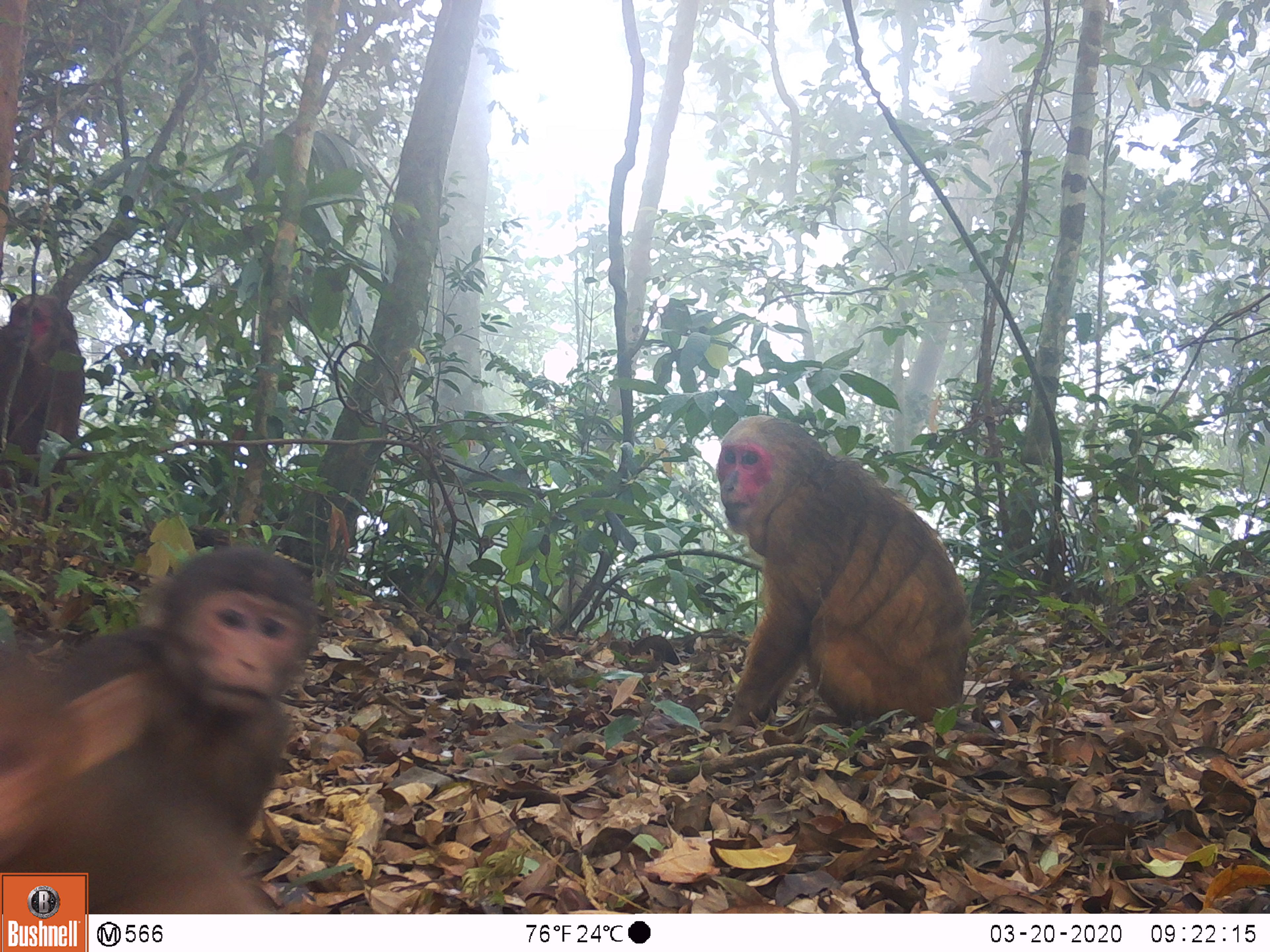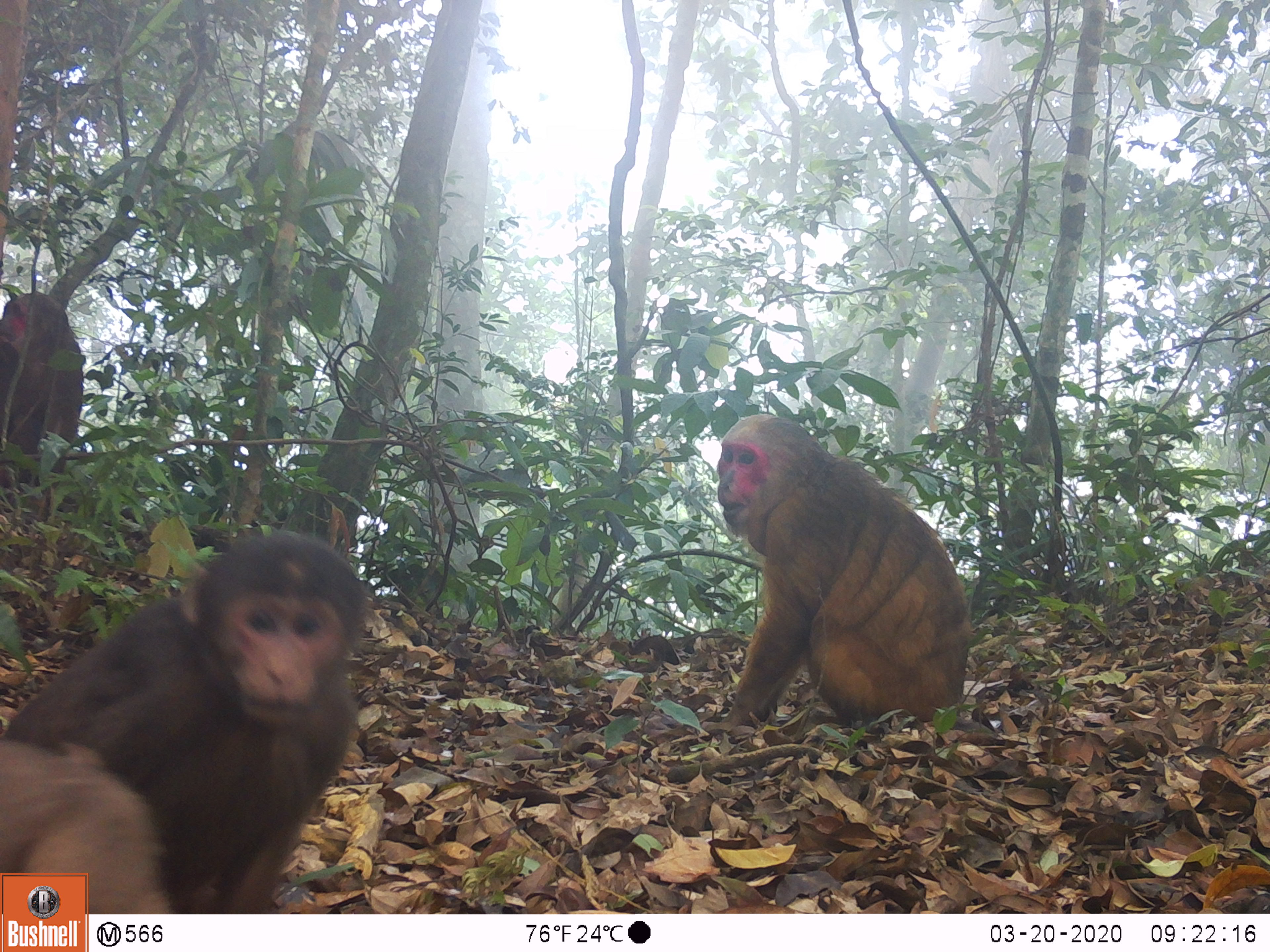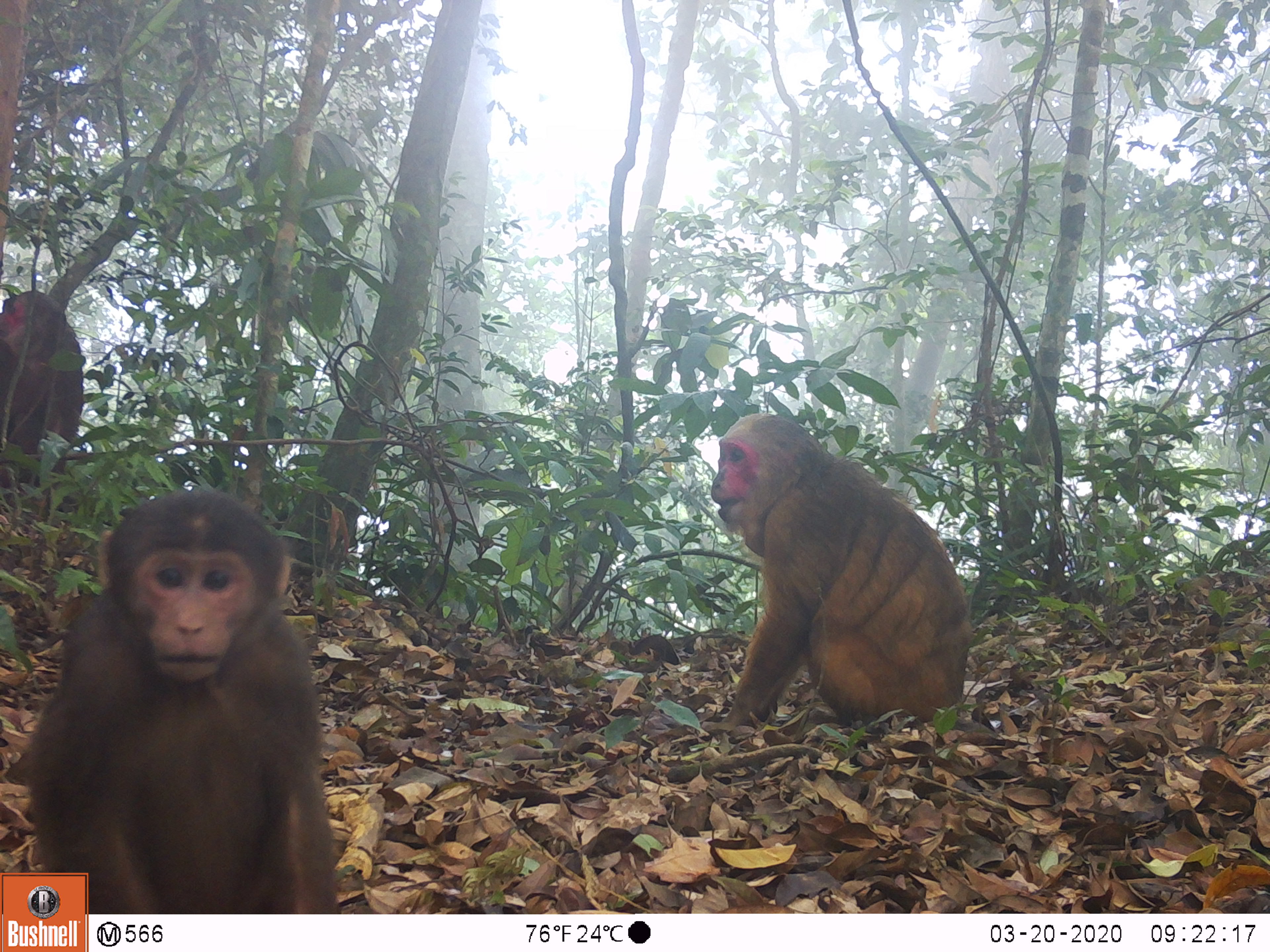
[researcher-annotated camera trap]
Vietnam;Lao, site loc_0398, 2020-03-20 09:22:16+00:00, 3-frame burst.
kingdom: Animalia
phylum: Chordata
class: Mammalia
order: Primates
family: Cercopithecidae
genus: Macaca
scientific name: Macaca arctoides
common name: stump-tailed macaque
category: stump tailed macaque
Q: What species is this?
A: Stump tailed macaque (stump-tailed macaque) (Macaca arctoides).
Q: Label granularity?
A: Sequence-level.